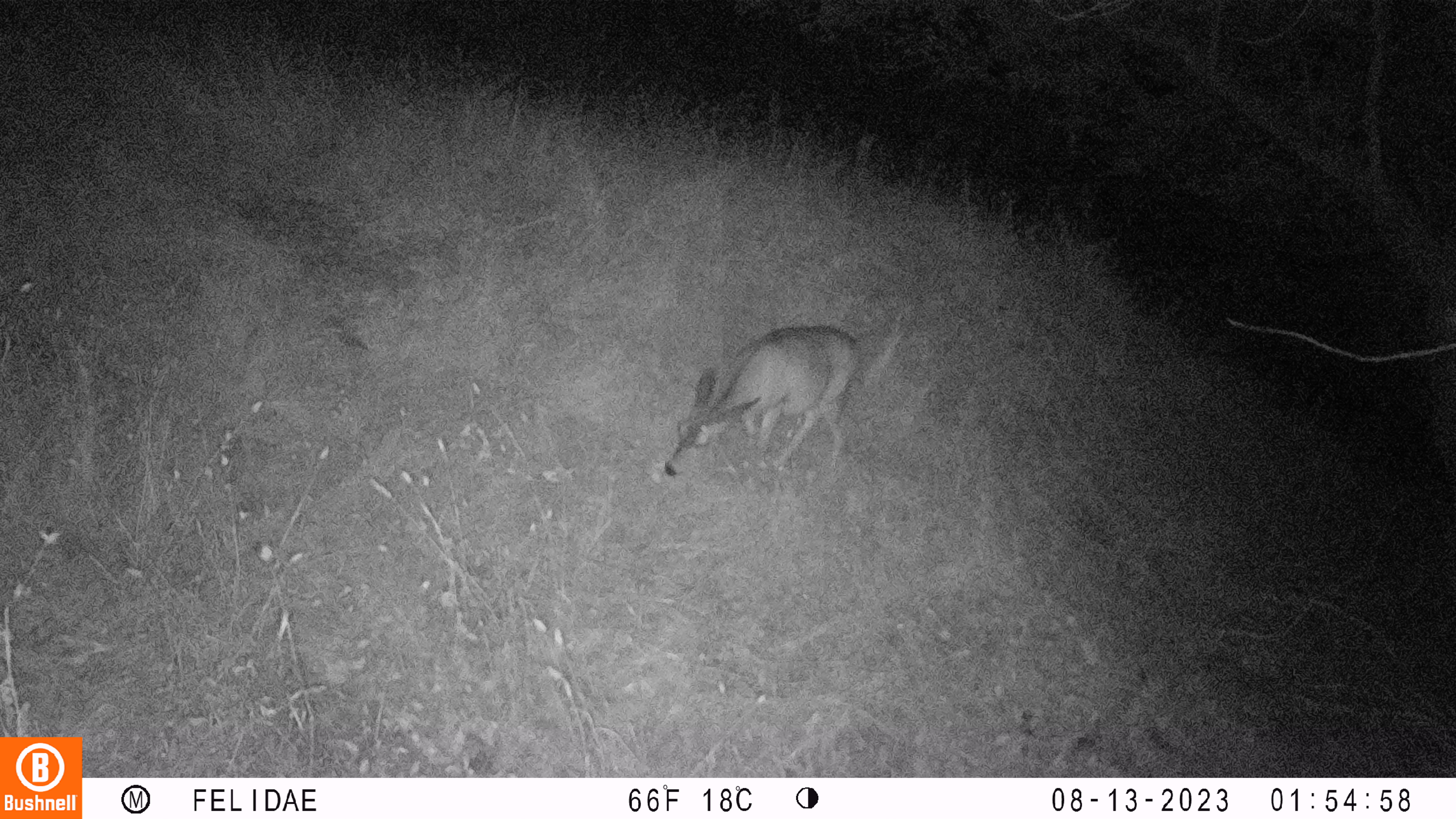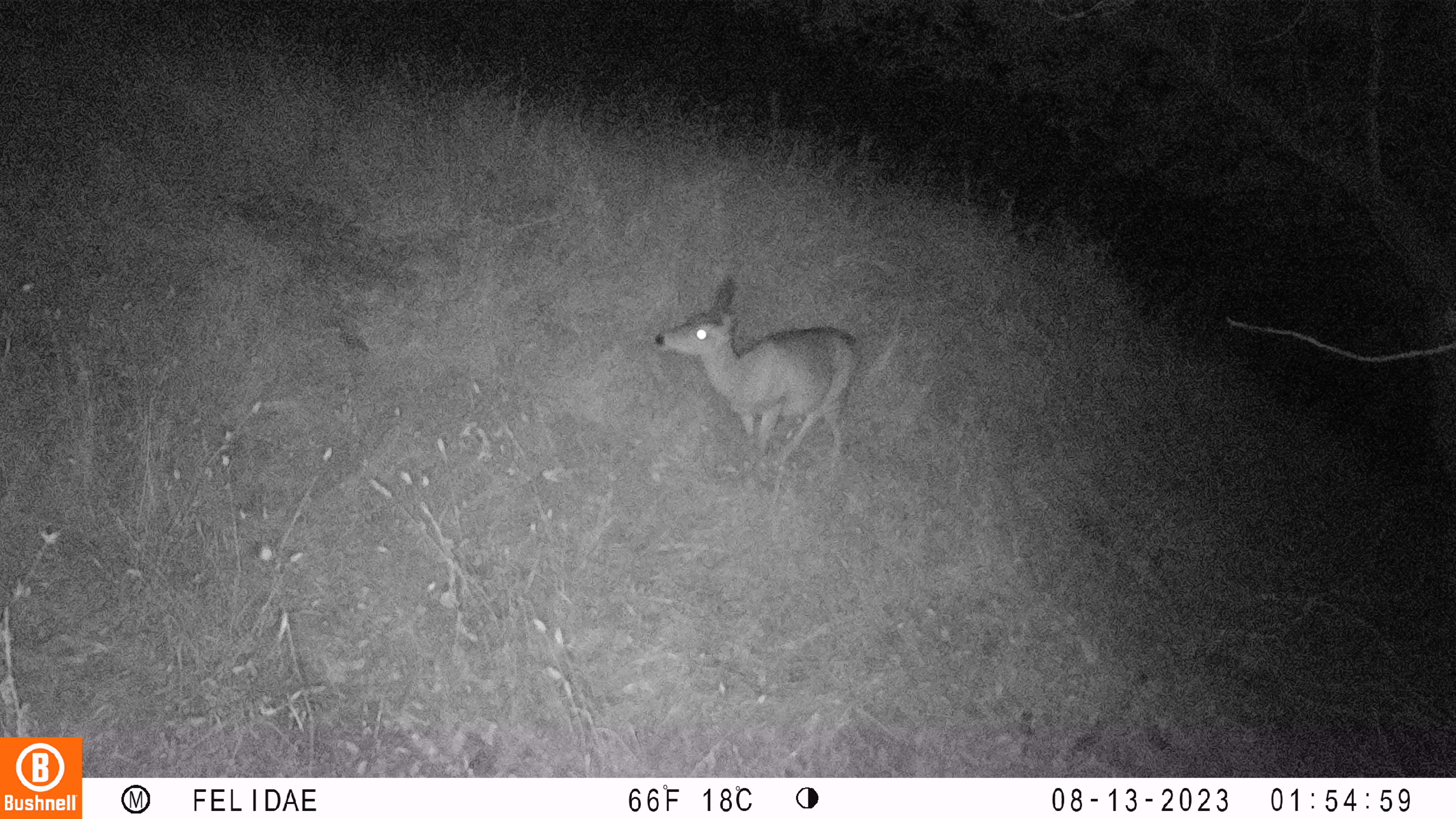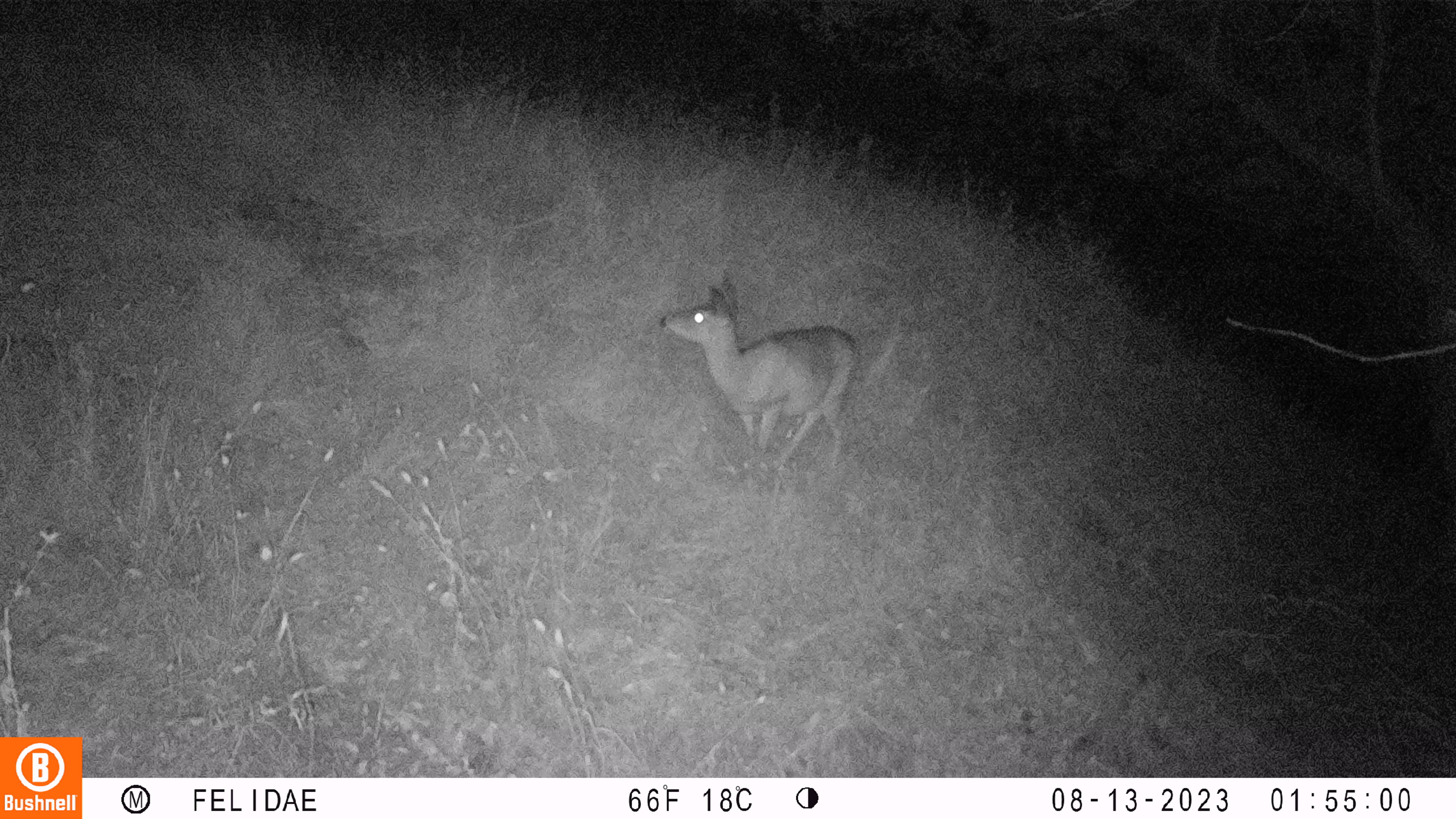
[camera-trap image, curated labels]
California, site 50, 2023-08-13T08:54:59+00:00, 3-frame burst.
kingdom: Animalia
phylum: Chordata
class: Mammalia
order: Artiodactyla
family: Cervidae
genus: Odocoileus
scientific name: Odocoileus hemionus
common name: mule deer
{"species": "mule deer (Odocoileus hemionus)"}